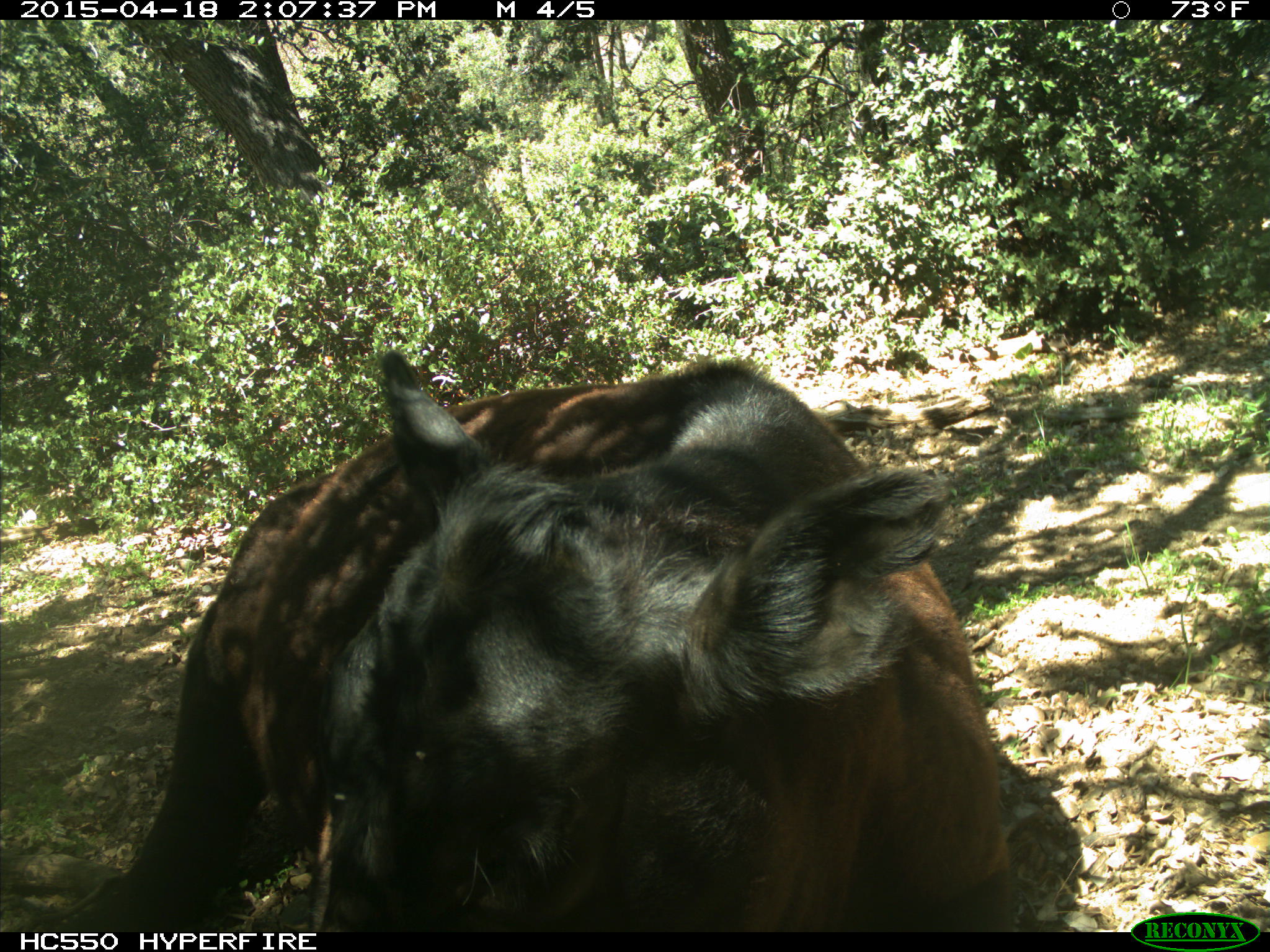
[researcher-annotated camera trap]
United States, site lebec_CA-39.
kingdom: Animalia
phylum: Chordata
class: Mammalia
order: Artiodactyla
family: Bovidae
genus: Bos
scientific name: Bos taurus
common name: domestic cow